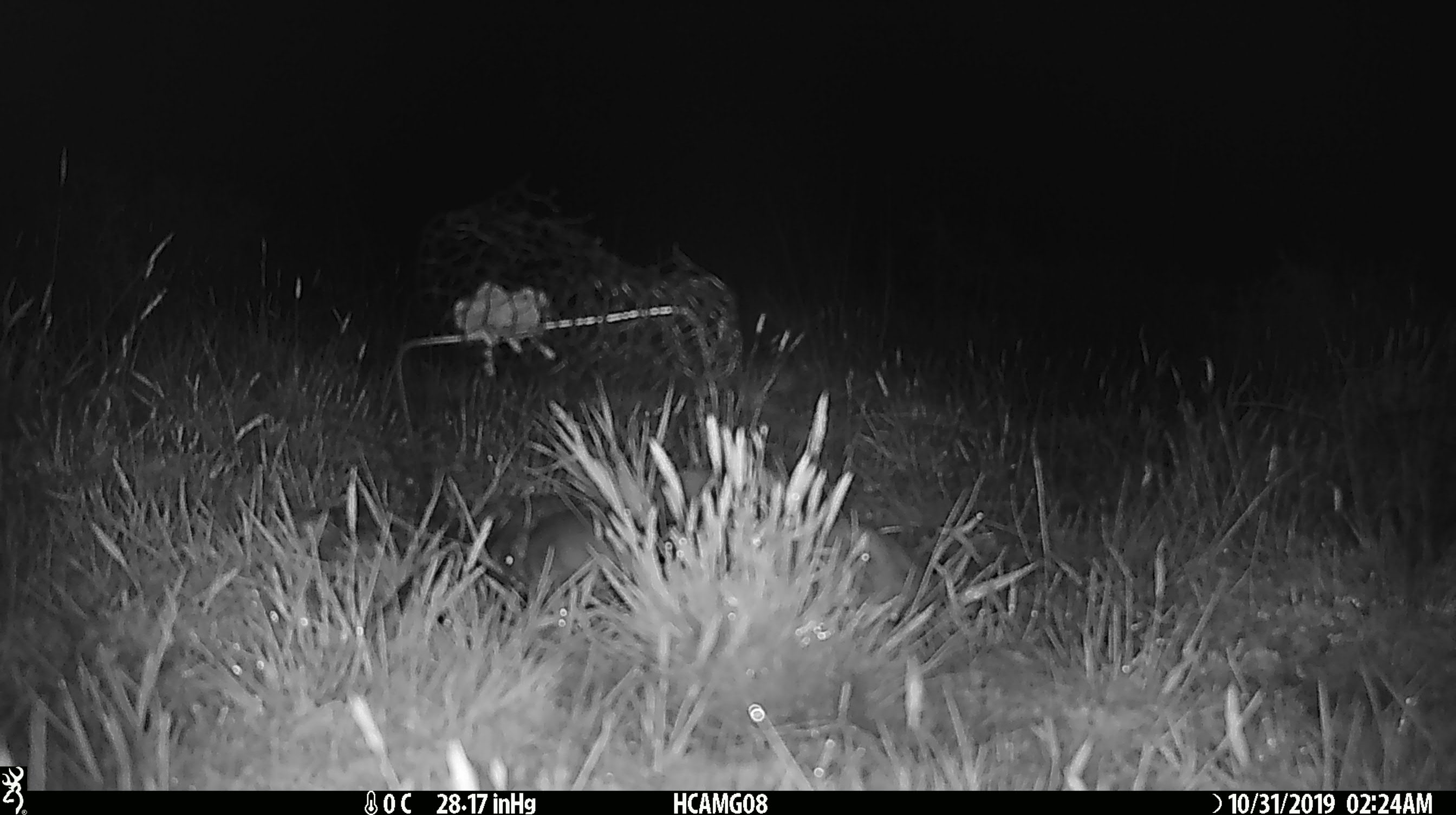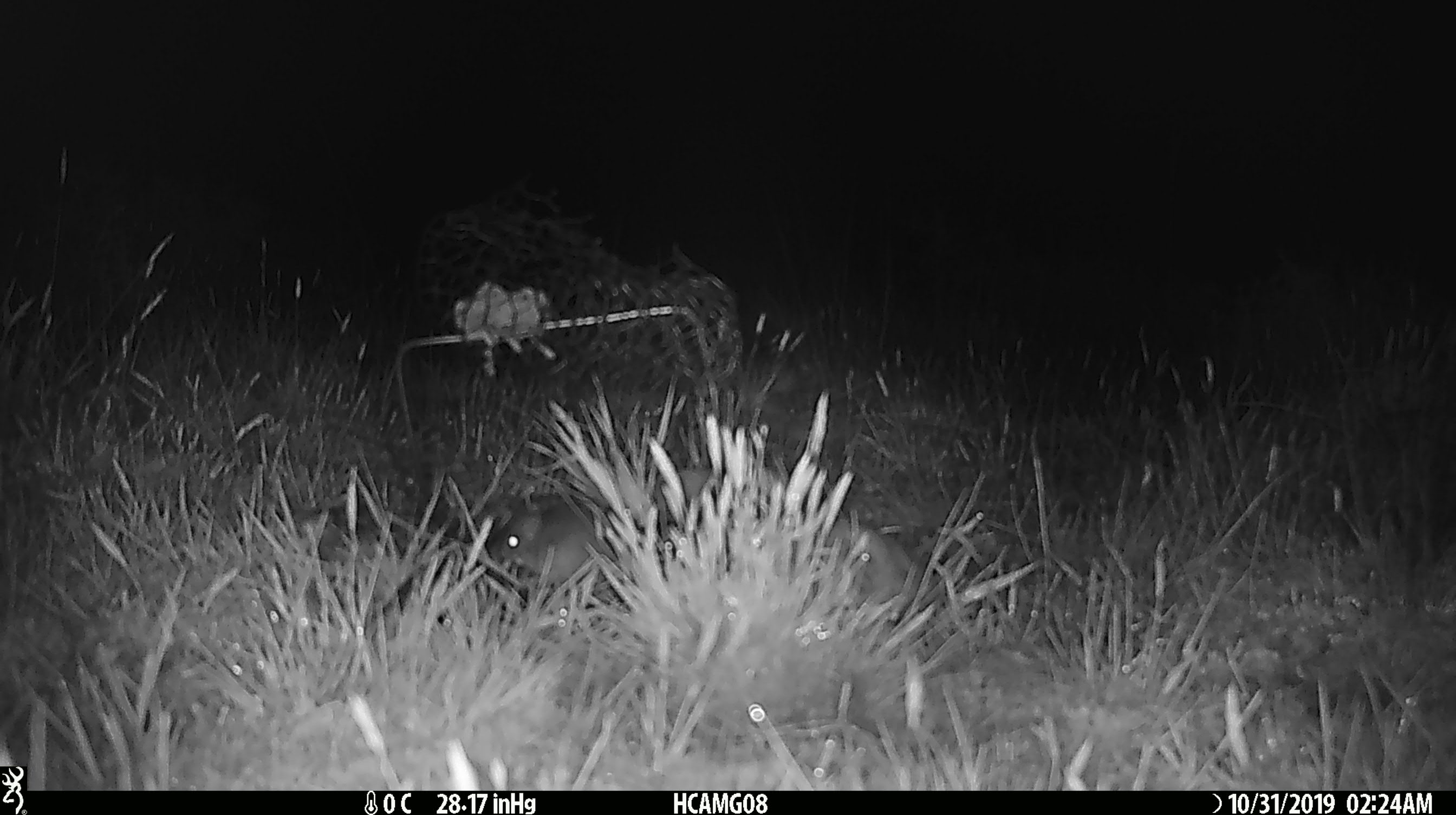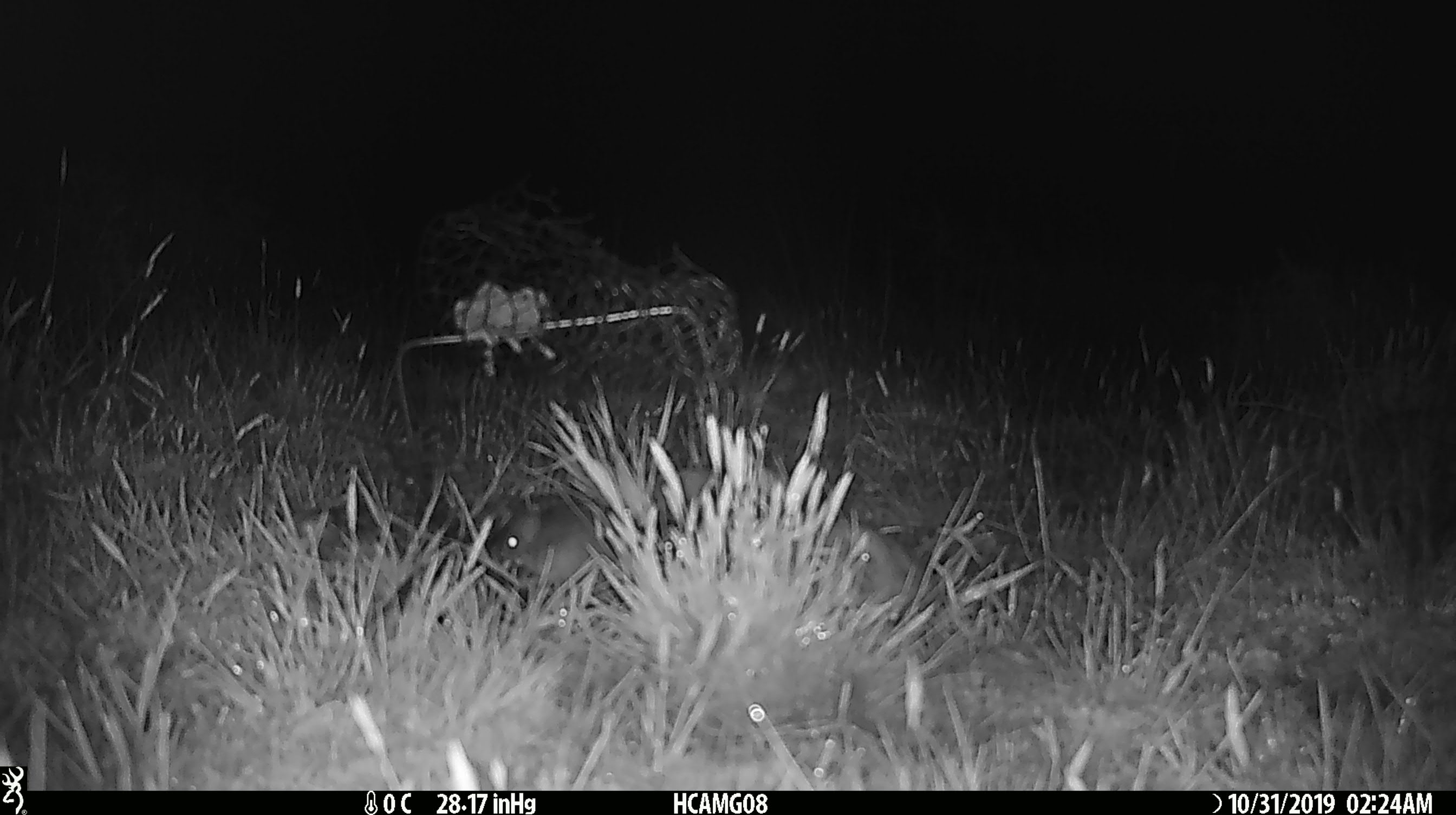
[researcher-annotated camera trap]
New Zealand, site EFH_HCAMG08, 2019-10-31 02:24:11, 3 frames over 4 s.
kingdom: Animalia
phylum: Chordata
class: Mammalia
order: Rodentia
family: Muridae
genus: Mus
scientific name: Mus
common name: mouse